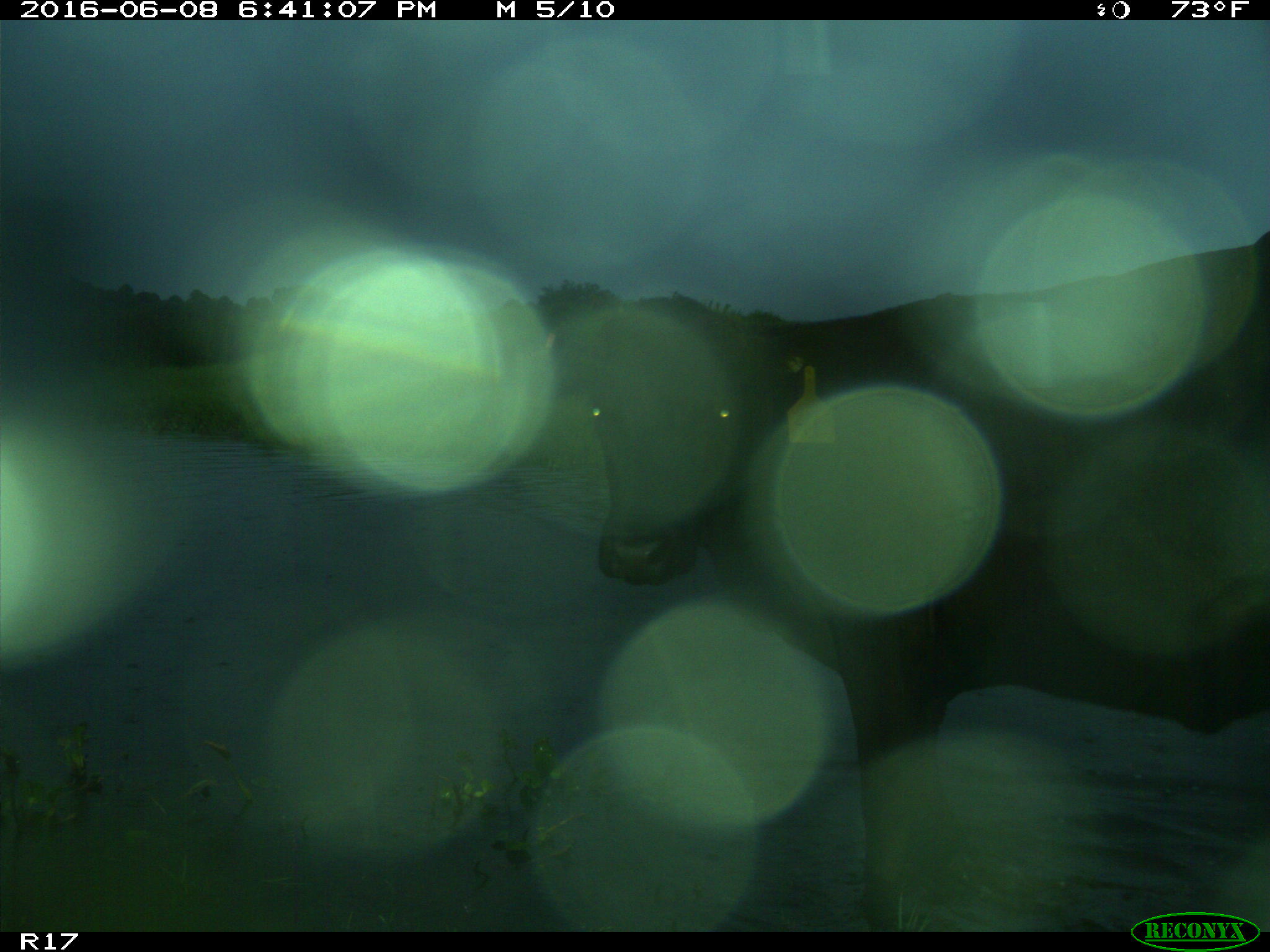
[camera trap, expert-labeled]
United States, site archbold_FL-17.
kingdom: Animalia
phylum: Chordata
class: Mammalia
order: Artiodactyla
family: Bovidae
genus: Bos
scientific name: Bos taurus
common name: domestic cow